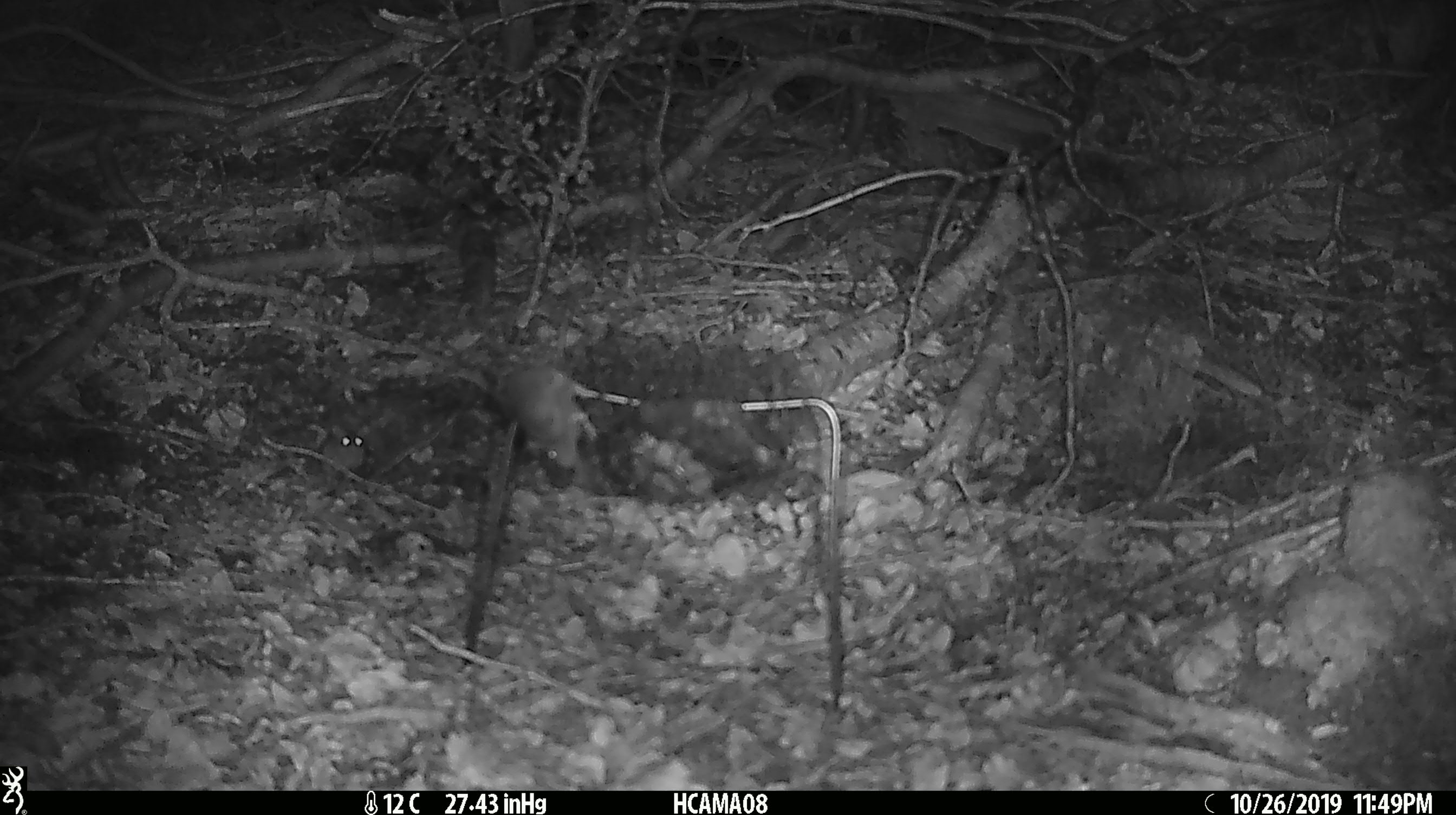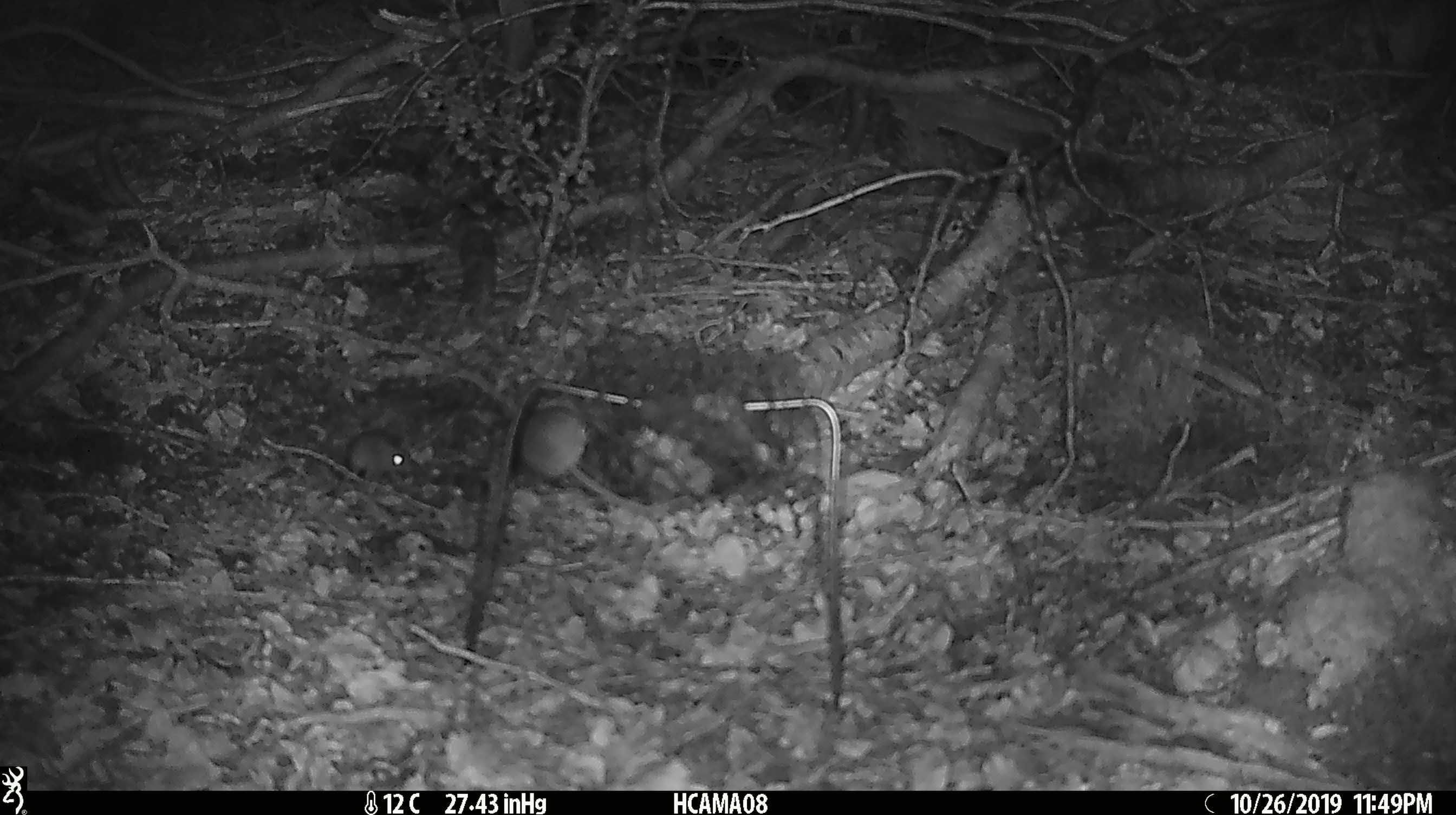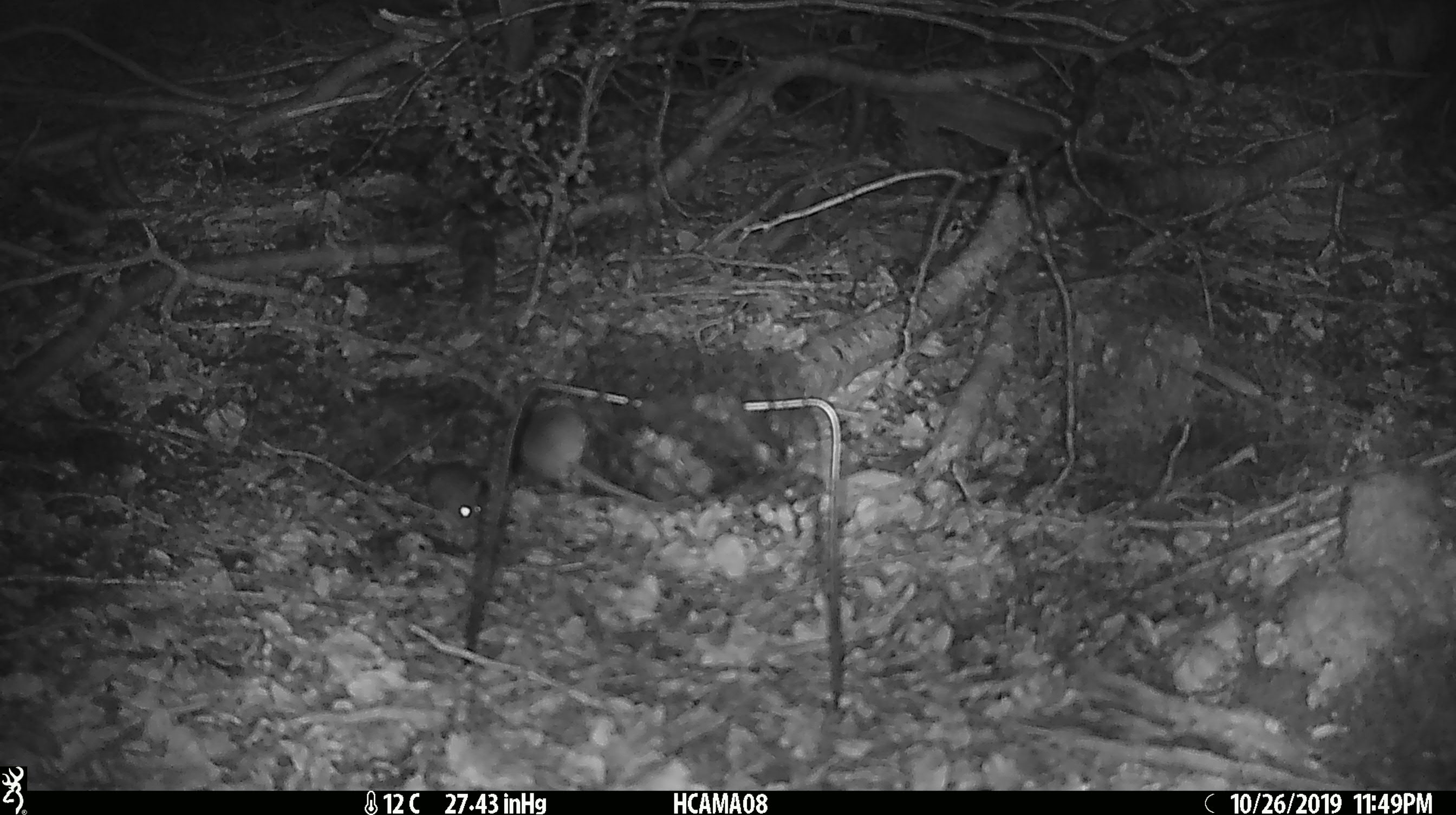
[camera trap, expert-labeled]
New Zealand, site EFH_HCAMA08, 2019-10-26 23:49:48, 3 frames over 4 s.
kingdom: Animalia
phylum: Chordata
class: Mammalia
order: Rodentia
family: Muridae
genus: Mus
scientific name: Mus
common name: mouse